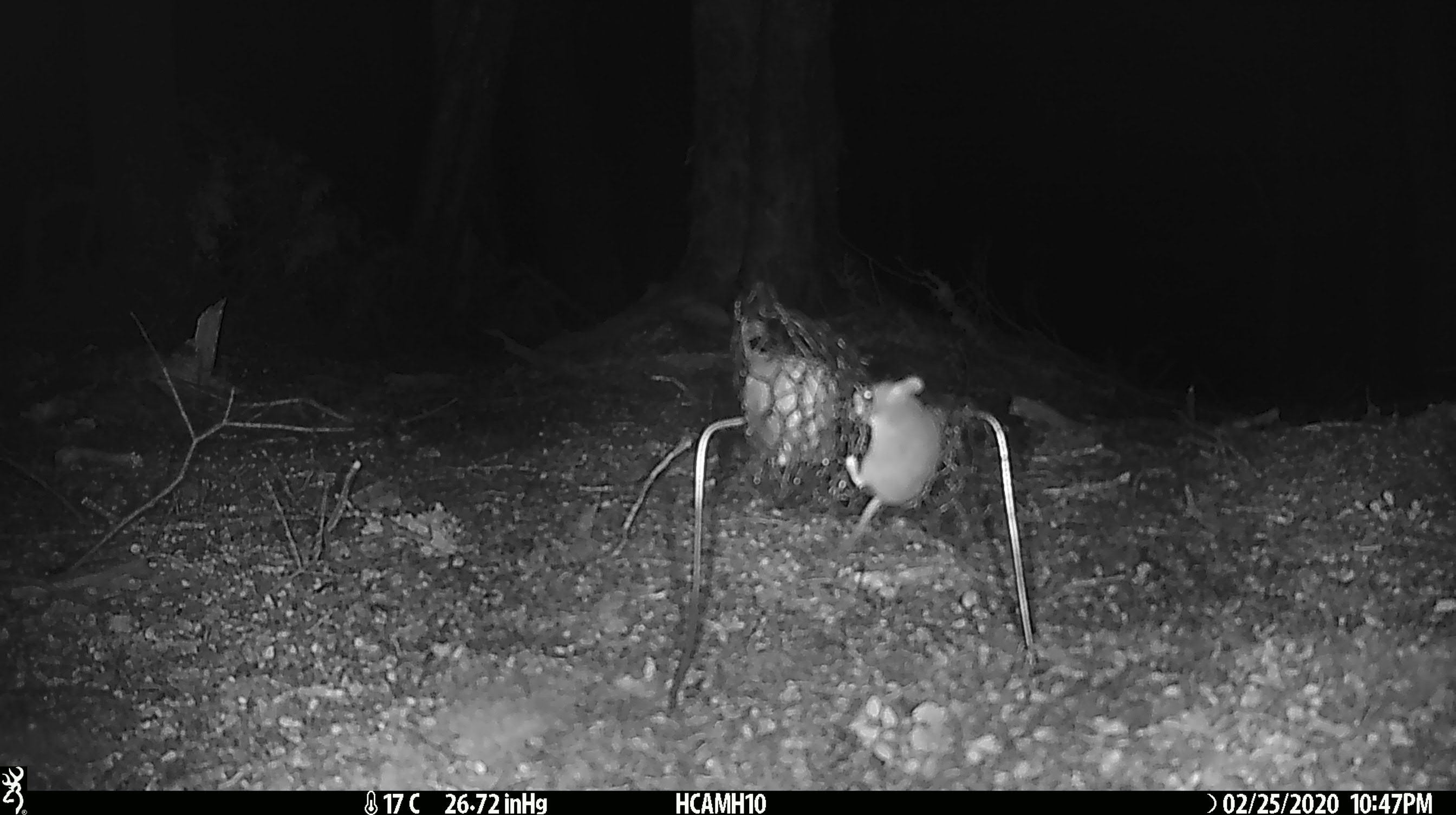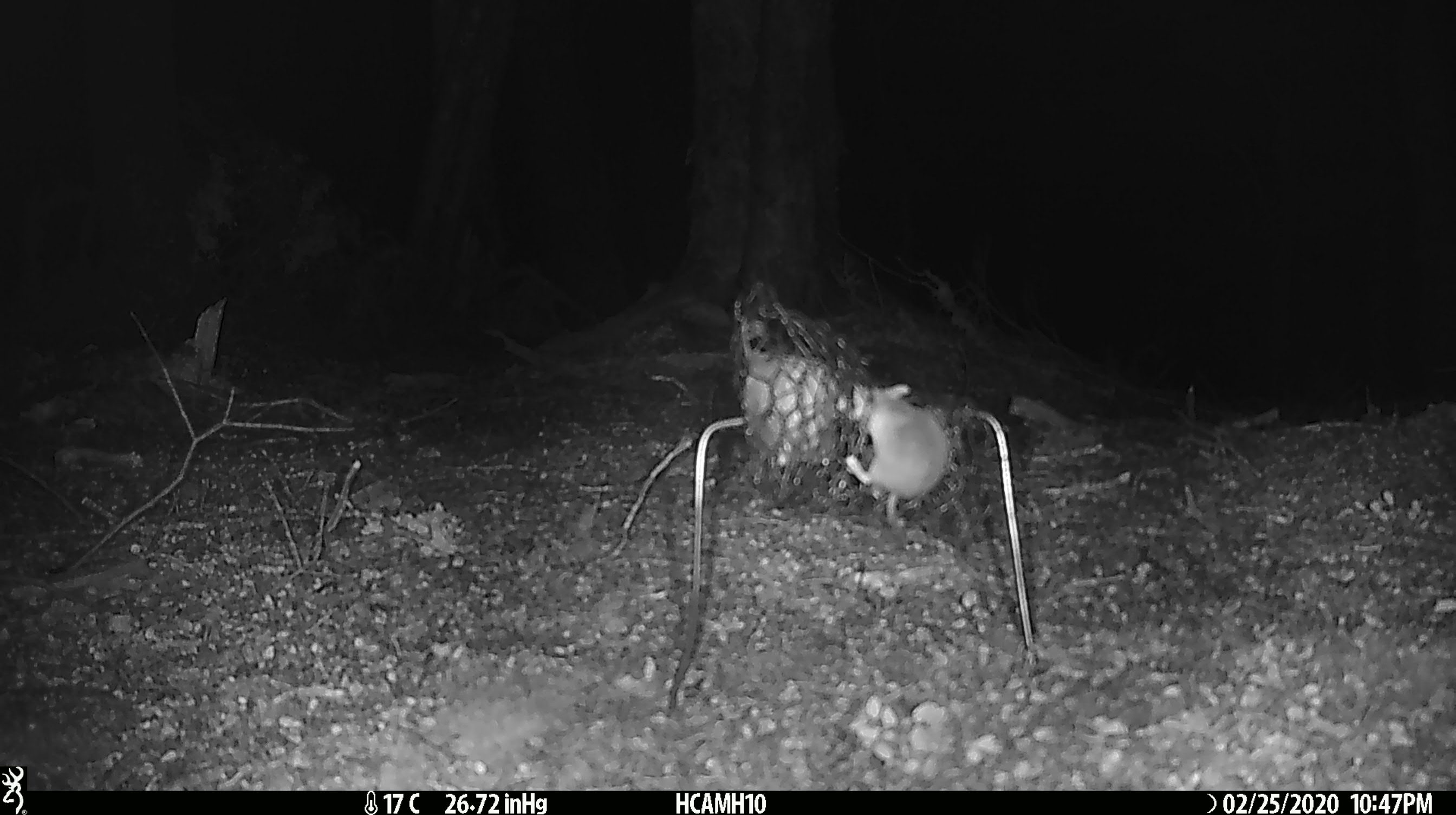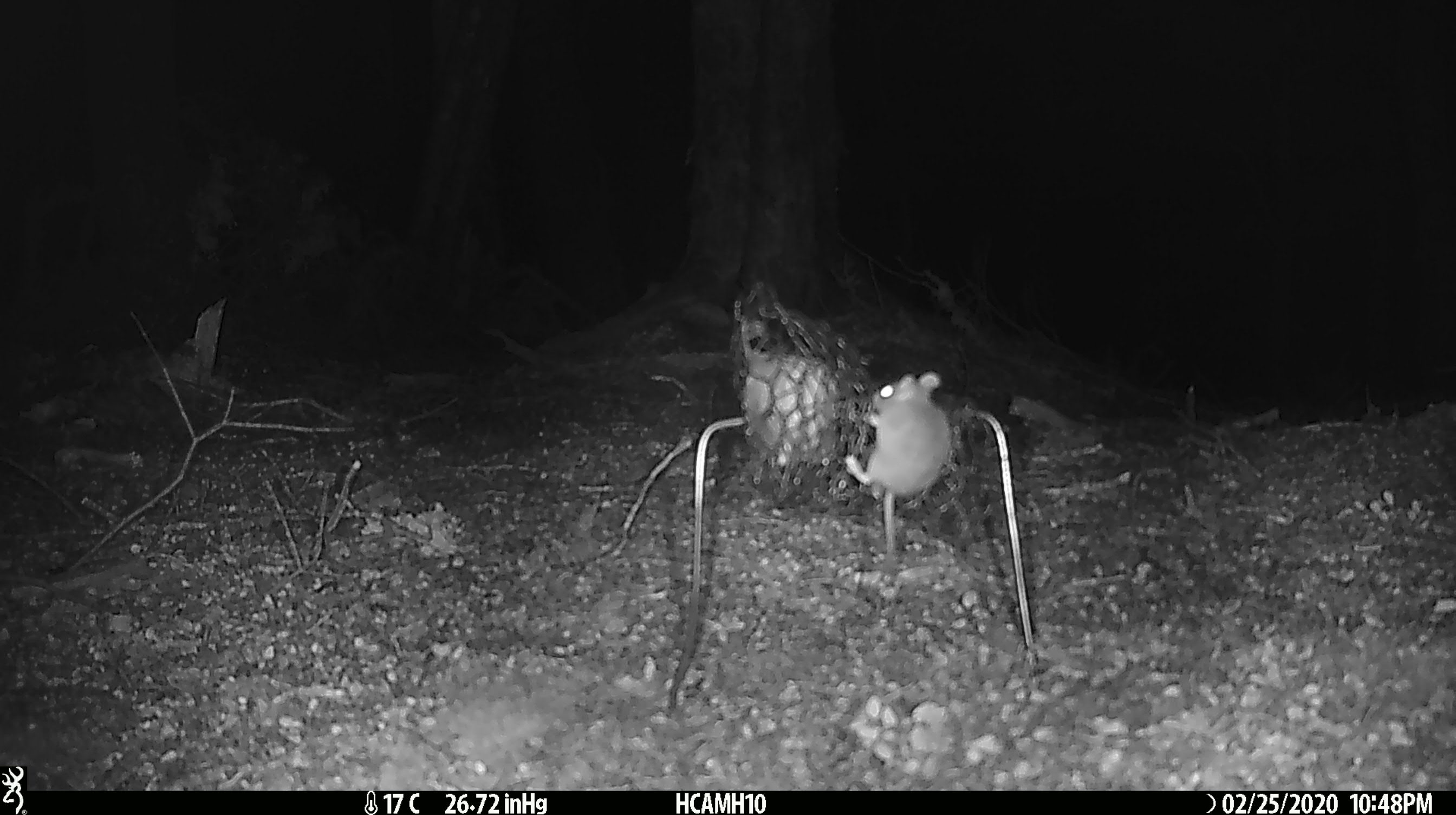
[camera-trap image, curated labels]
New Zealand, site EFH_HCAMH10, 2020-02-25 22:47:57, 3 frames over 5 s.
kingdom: Animalia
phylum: Chordata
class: Mammalia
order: Rodentia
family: Muridae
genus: Mus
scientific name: Mus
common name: mouse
Mouse (Mus).